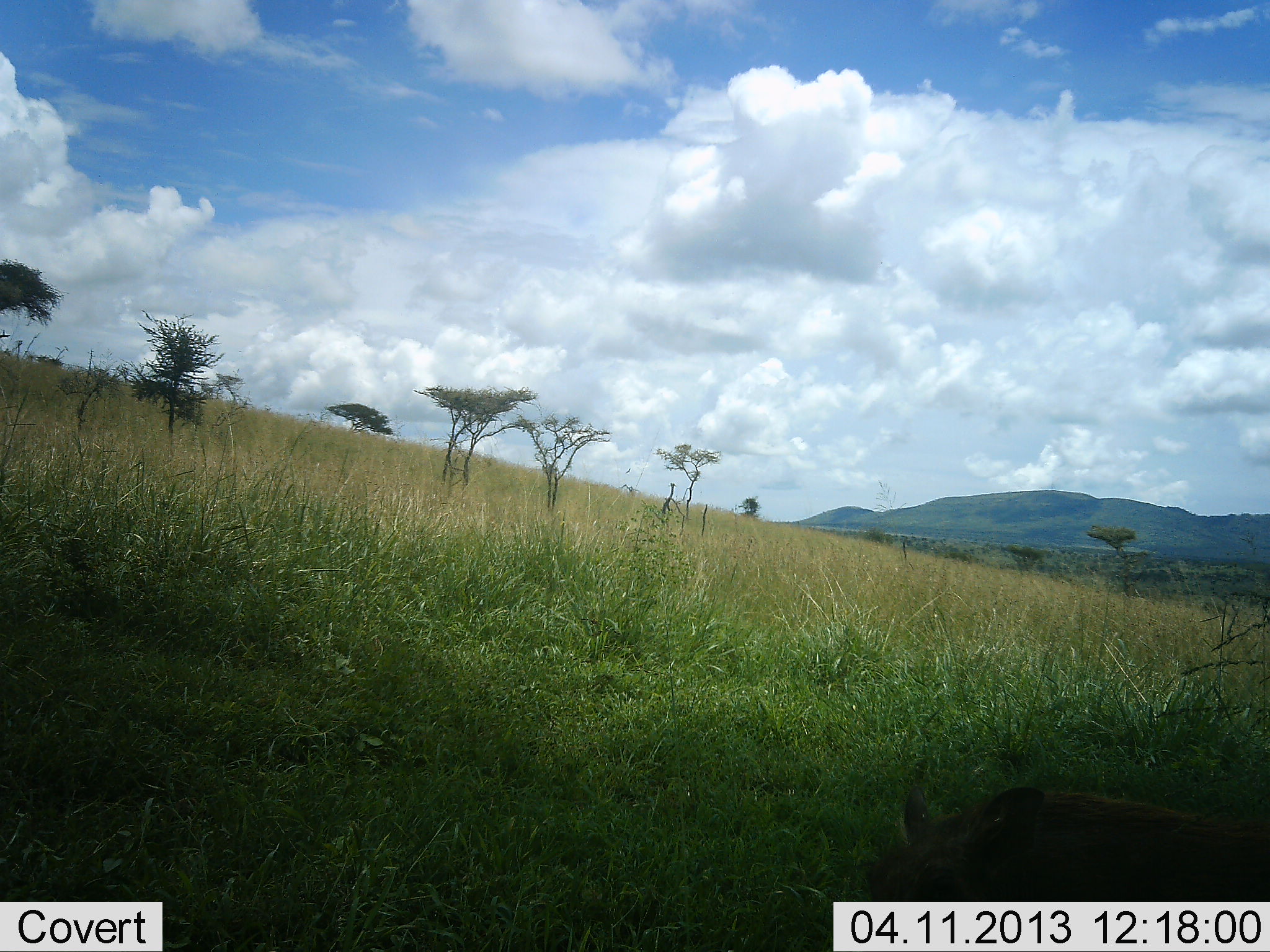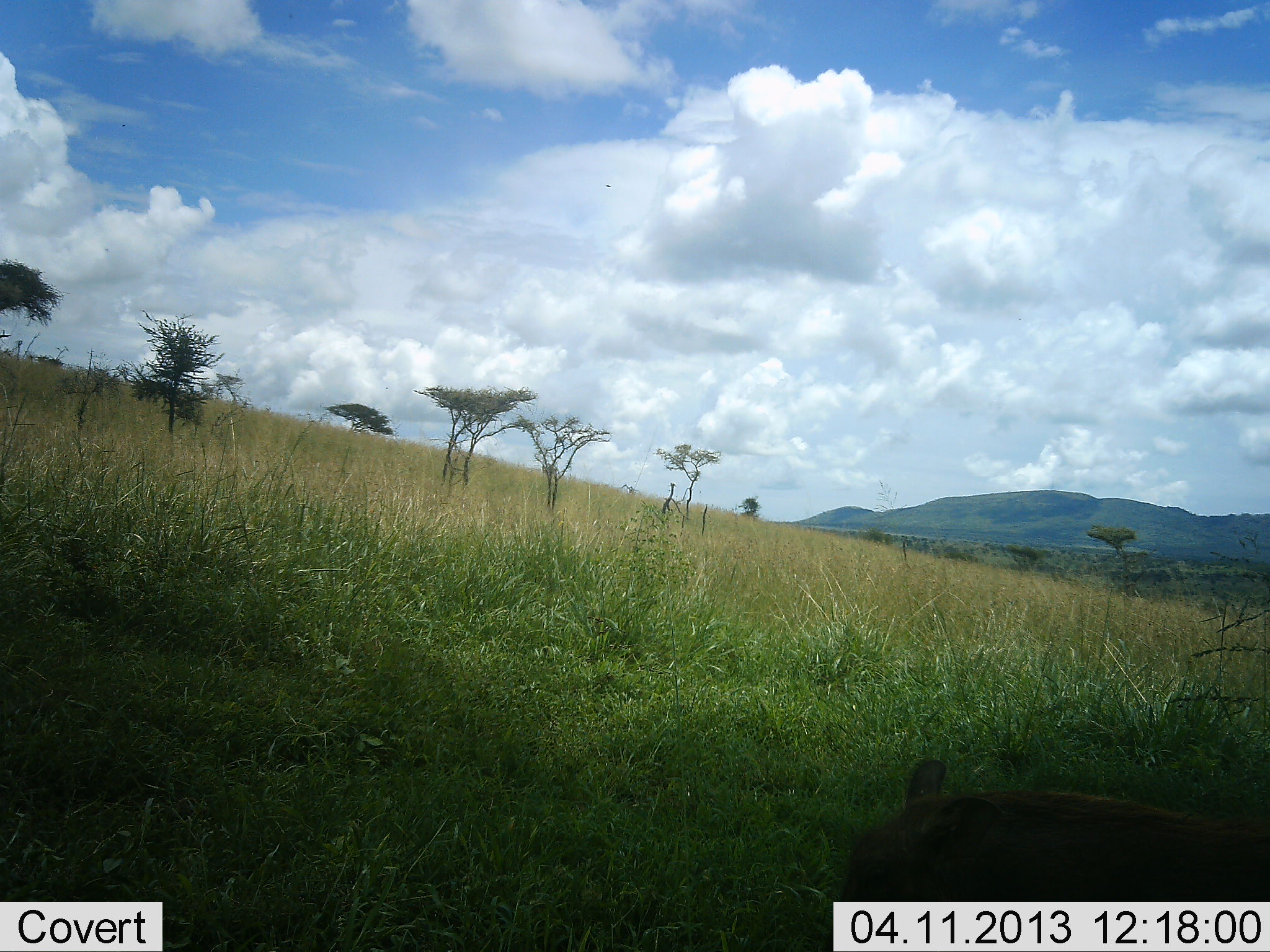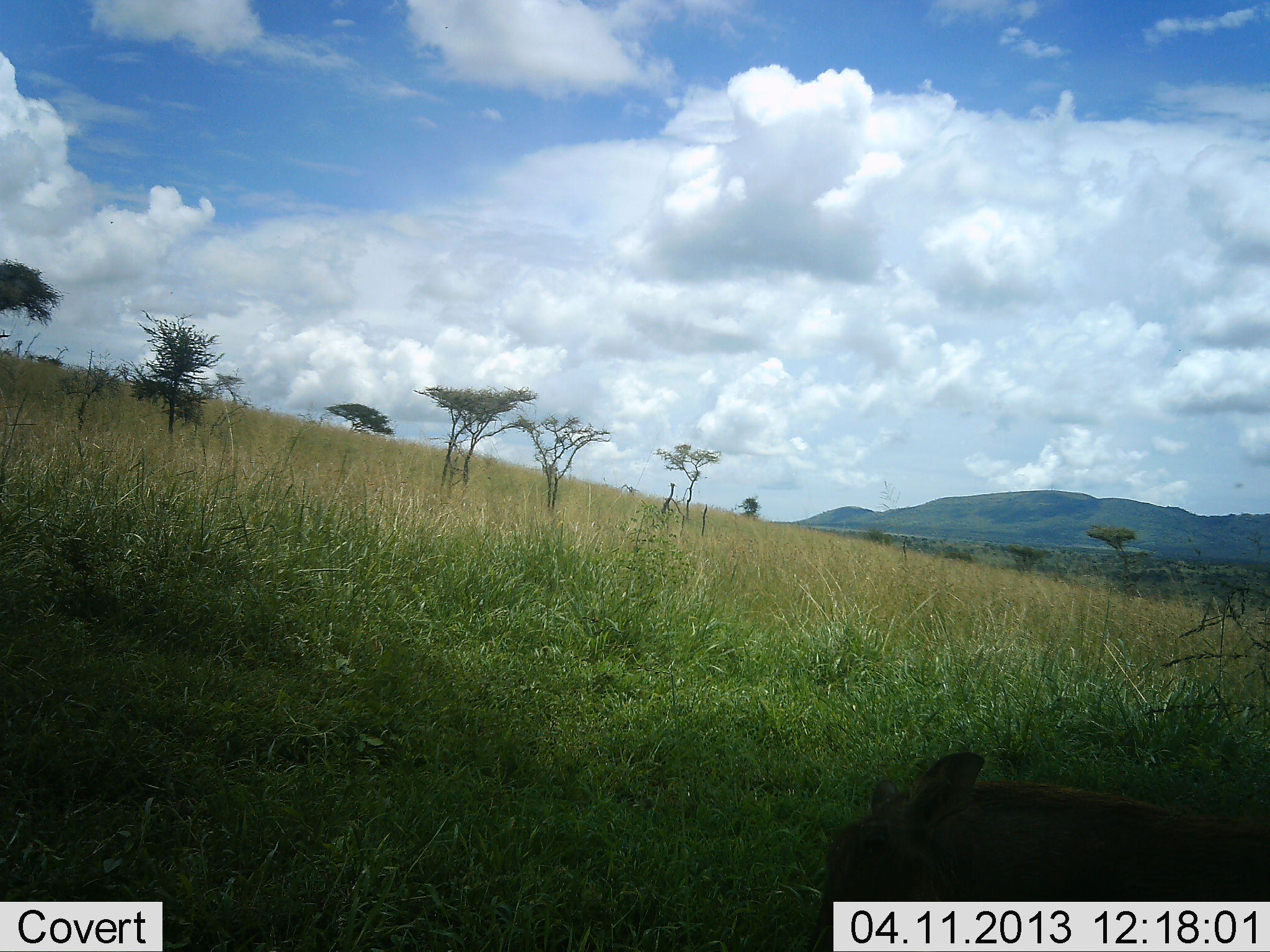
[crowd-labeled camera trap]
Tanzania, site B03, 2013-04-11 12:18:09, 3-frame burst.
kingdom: Animalia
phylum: Chordata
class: Mammalia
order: Artiodactyla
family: Suidae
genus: Phacochoerus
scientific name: Phacochoerus africanus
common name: warthog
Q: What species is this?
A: Warthog (Phacochoerus africanus).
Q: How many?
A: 1.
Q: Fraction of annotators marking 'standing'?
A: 50%.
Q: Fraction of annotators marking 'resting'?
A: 0%.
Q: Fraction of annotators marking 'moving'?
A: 25%.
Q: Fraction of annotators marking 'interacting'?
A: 0%.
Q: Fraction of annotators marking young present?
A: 25%.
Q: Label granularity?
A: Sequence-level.